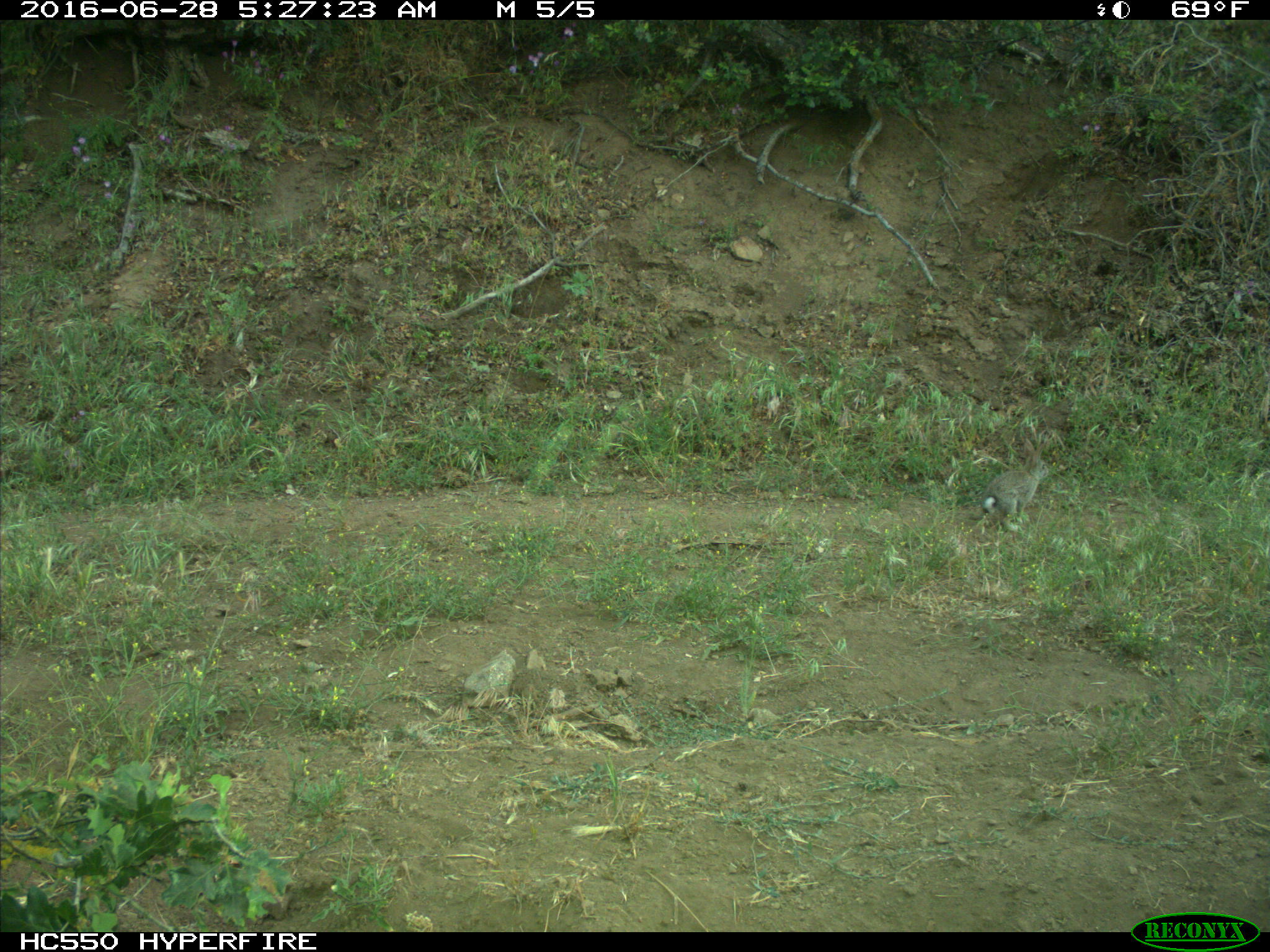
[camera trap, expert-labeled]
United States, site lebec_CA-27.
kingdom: Animalia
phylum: Chordata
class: Mammalia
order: Lagomorpha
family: Leporidae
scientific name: Leporidae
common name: rabbits and hares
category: unidentified rabbit